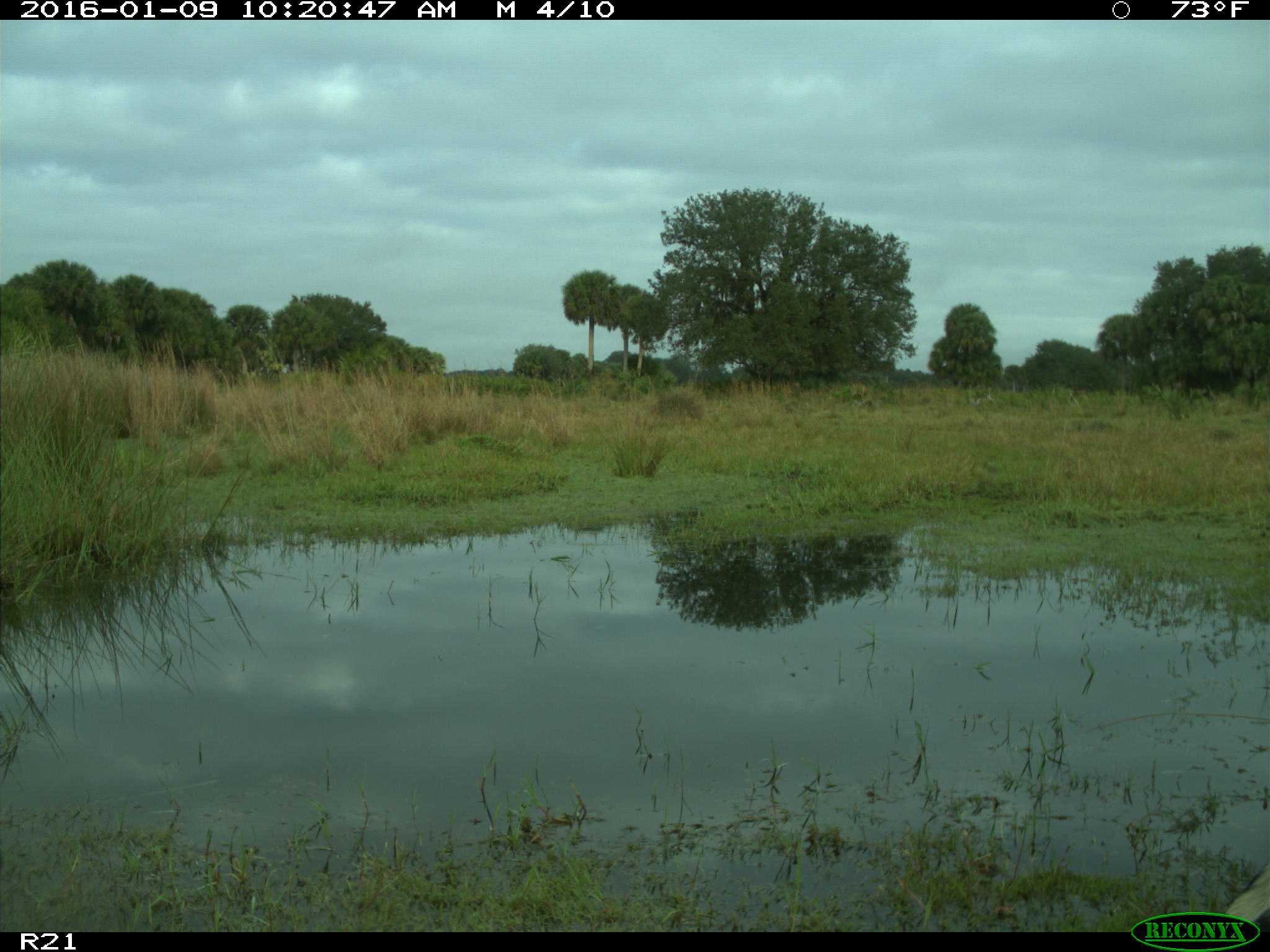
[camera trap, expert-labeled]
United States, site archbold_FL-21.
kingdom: Animalia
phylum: Chordata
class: Mammalia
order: Artiodactyla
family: Bovidae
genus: Bos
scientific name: Bos taurus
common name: domestic cow